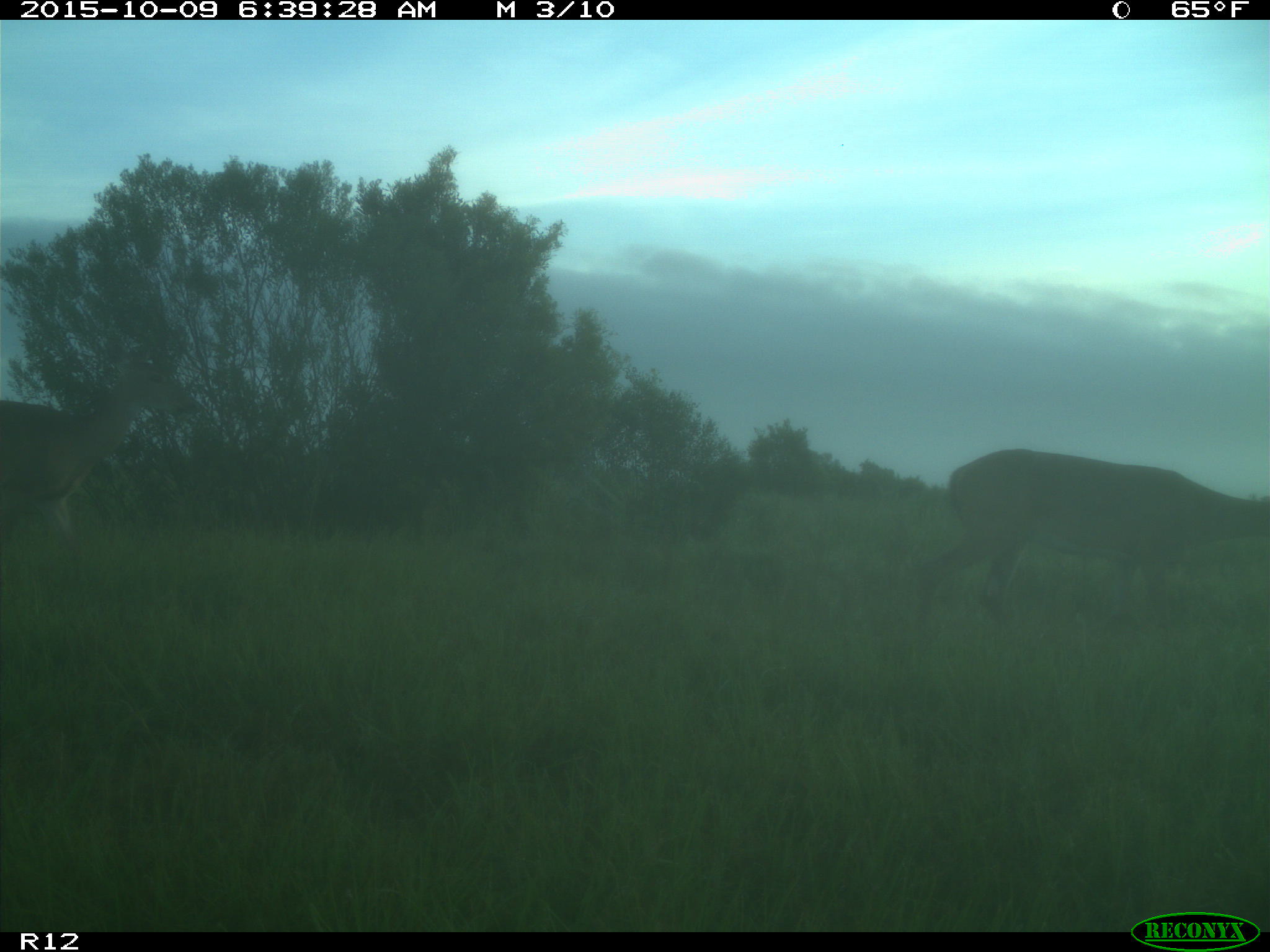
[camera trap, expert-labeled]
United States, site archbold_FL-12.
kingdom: Animalia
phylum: Chordata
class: Mammalia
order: Artiodactyla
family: Cervidae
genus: Odocoileus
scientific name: Odocoileus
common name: deer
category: unidentified deer